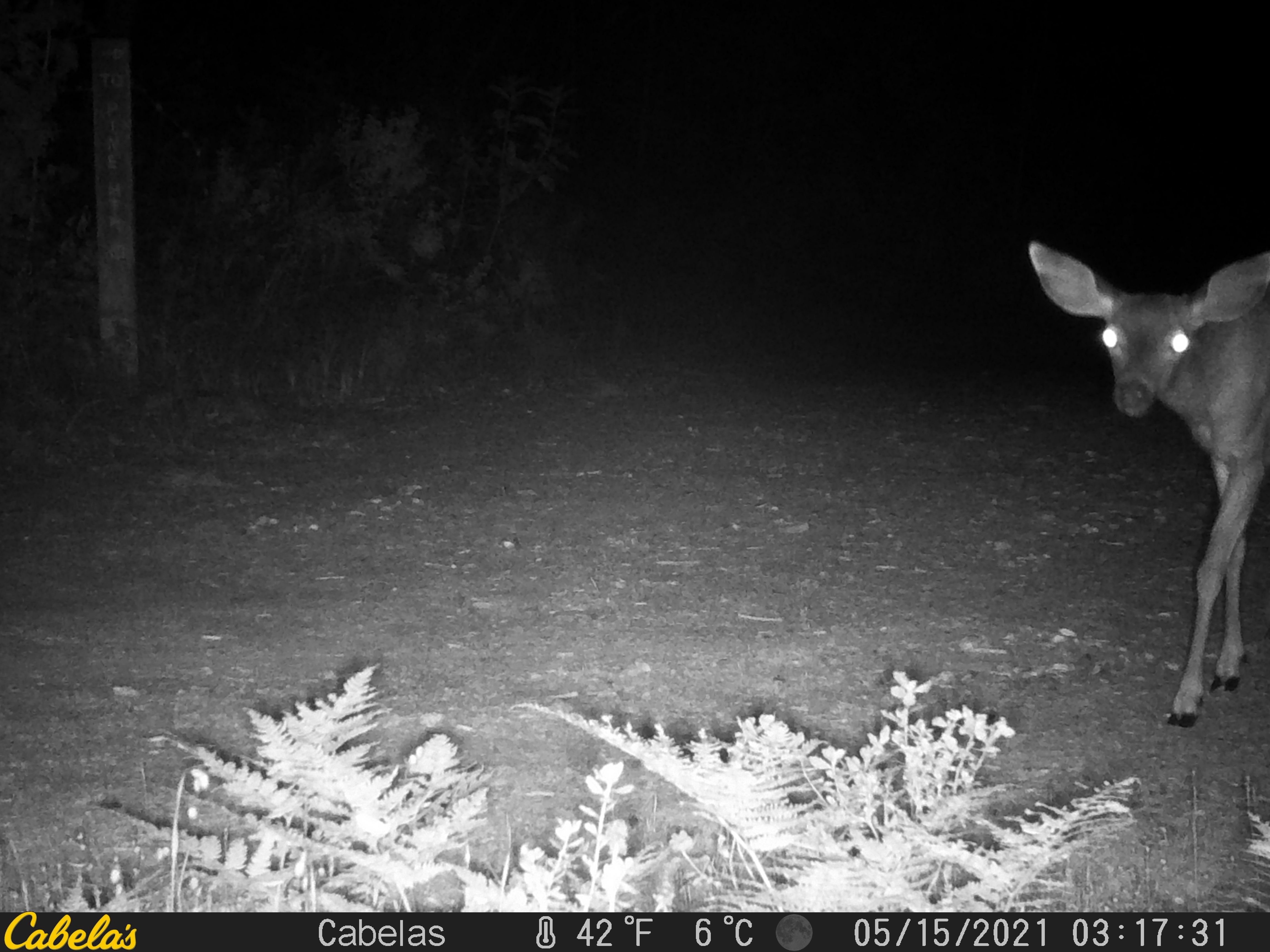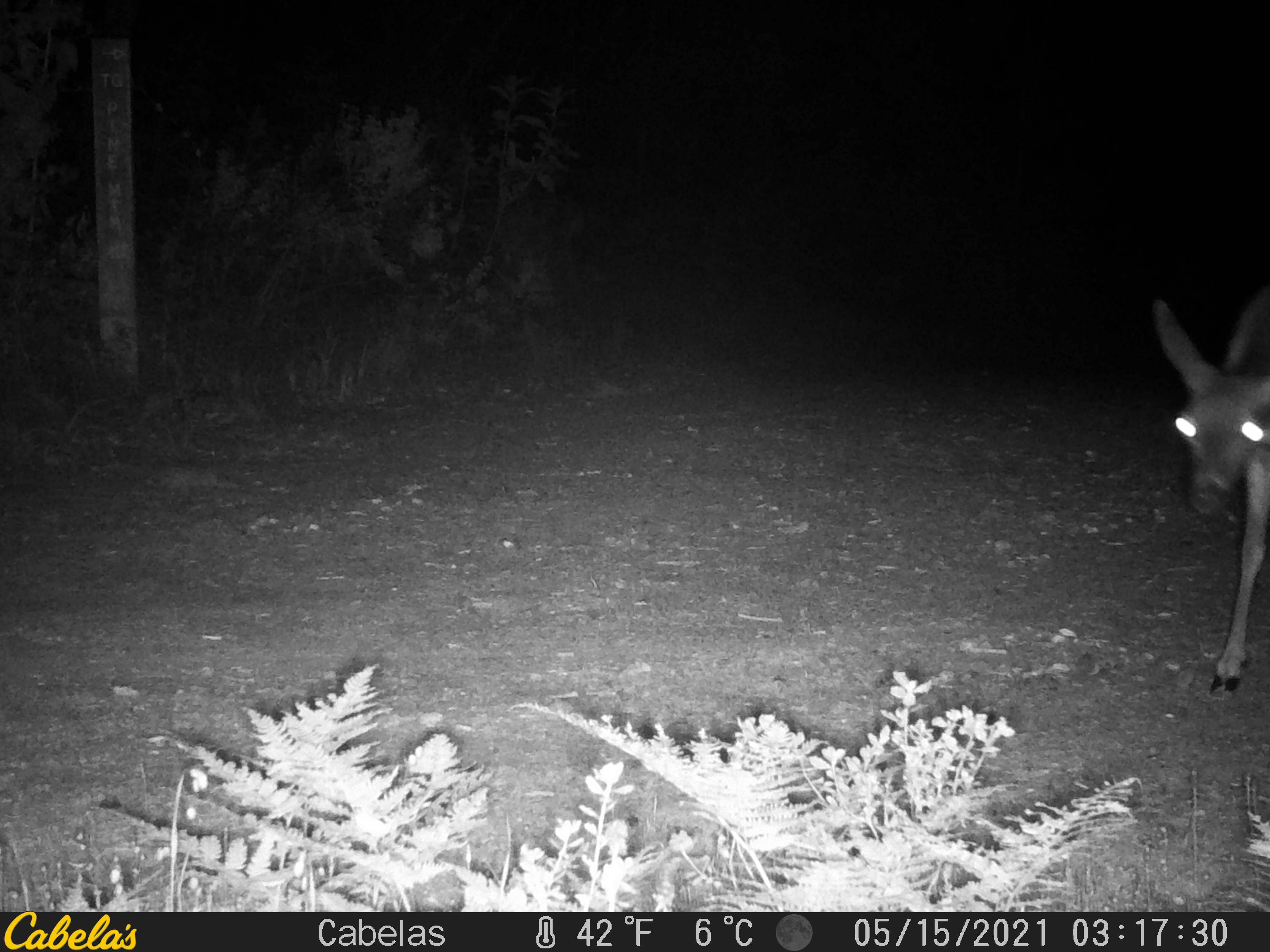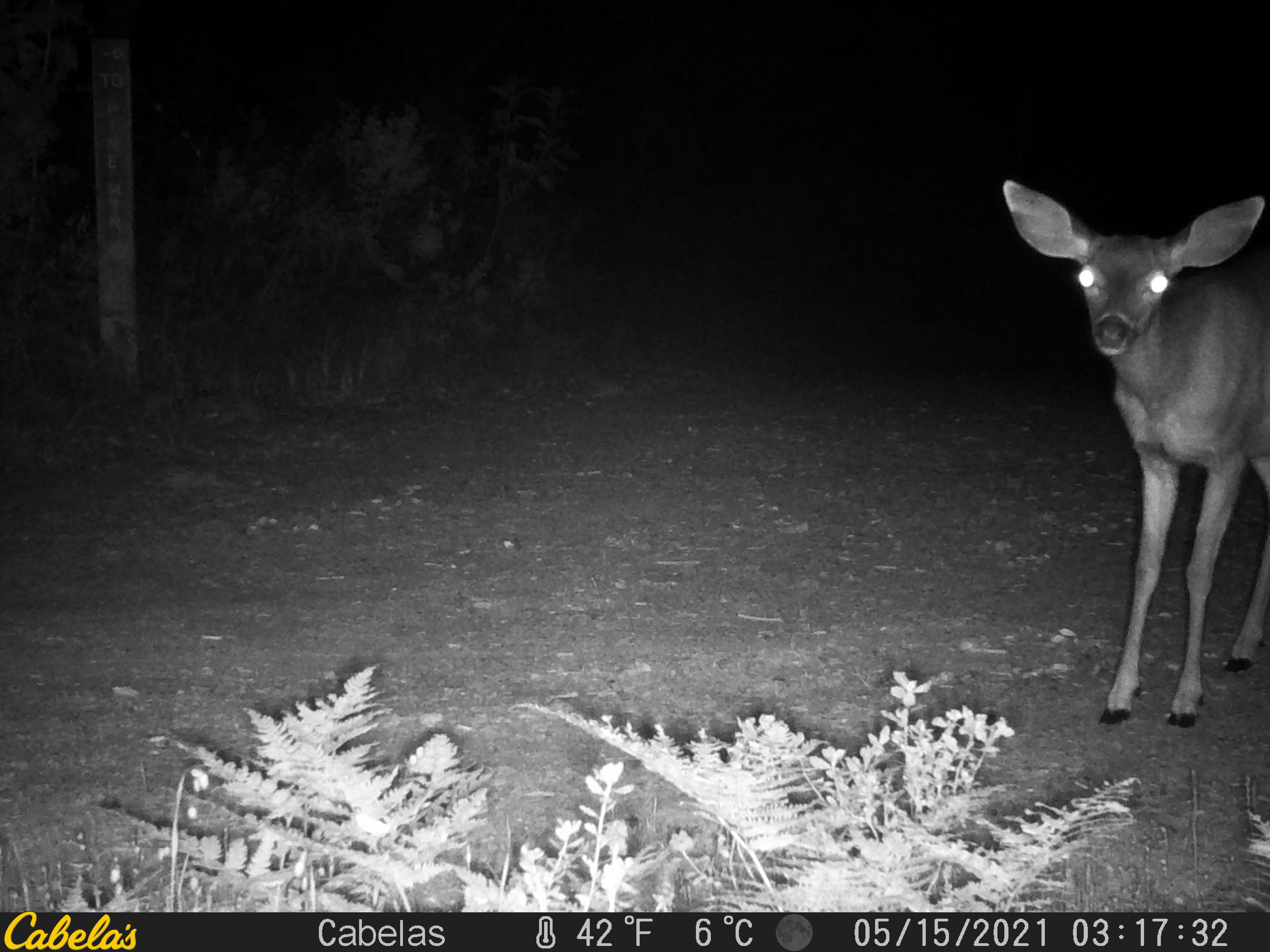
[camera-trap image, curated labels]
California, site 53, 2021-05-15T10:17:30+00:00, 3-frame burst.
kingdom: Animalia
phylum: Chordata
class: Mammalia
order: Artiodactyla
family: Cervidae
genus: Odocoileus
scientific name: Odocoileus hemionus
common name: mule deer